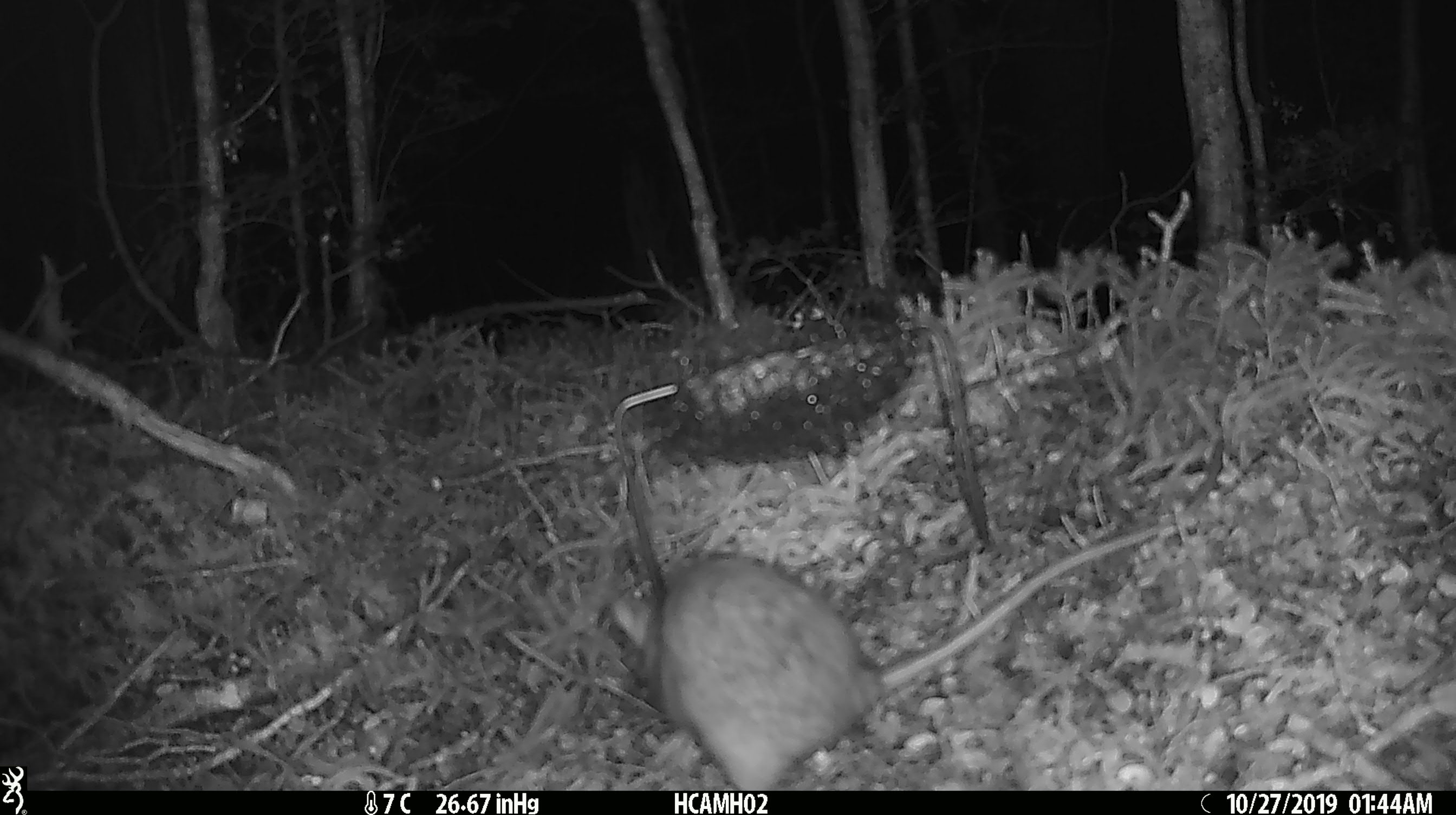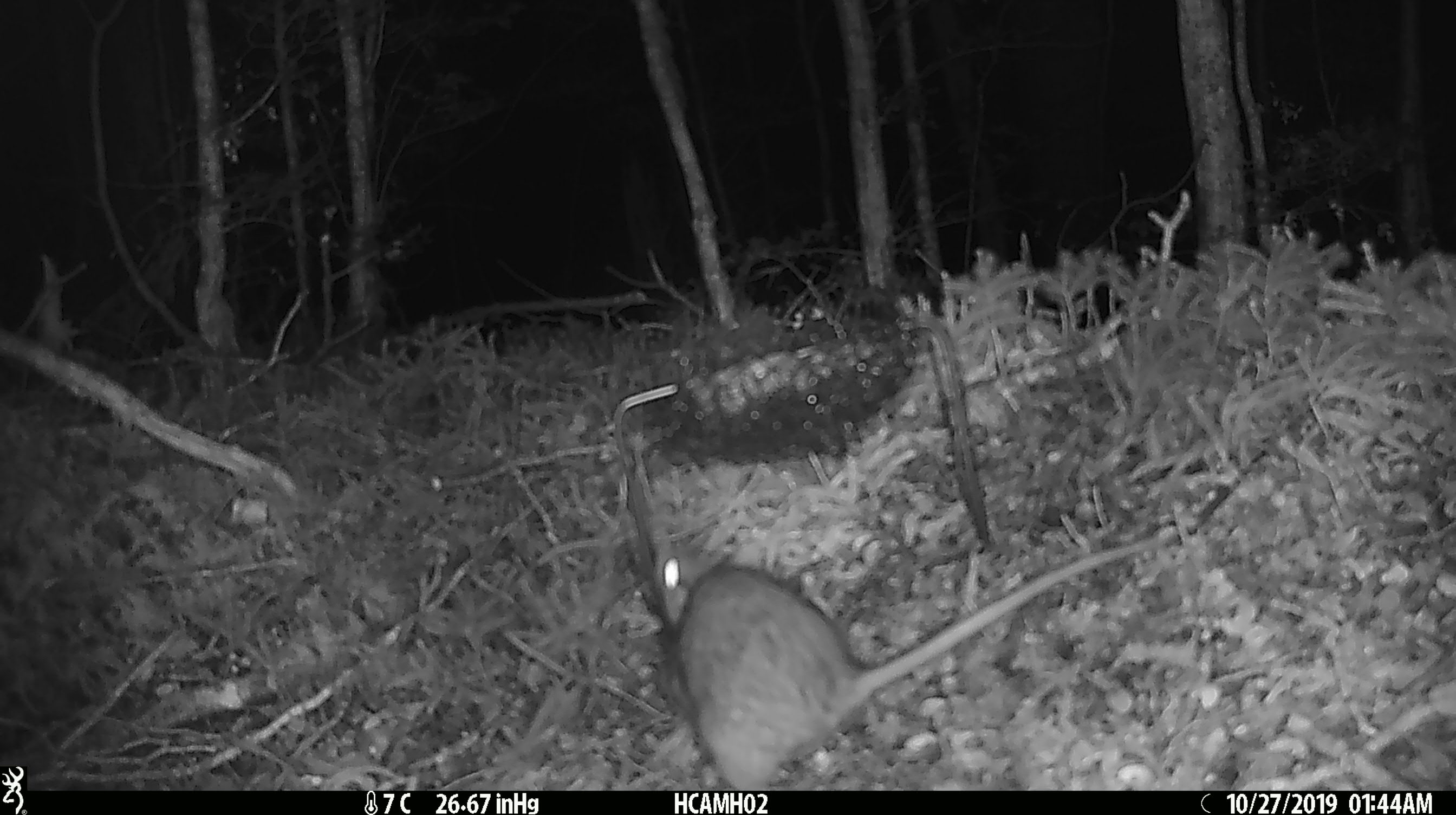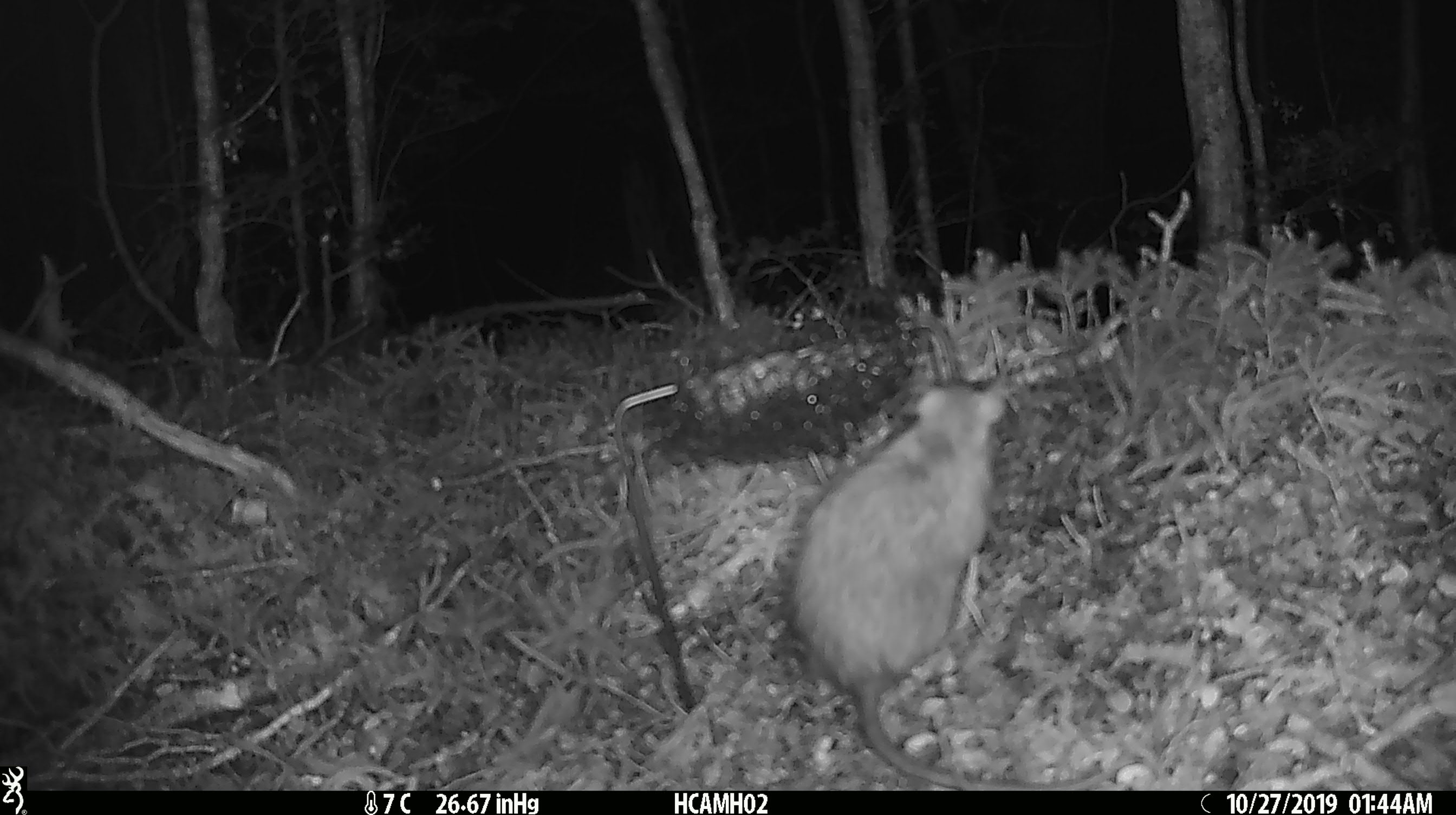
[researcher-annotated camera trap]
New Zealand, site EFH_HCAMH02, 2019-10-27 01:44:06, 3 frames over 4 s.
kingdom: Animalia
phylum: Chordata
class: Mammalia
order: Rodentia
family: Muridae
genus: Rattus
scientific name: Rattus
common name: rat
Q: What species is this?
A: Rat (Rattus).